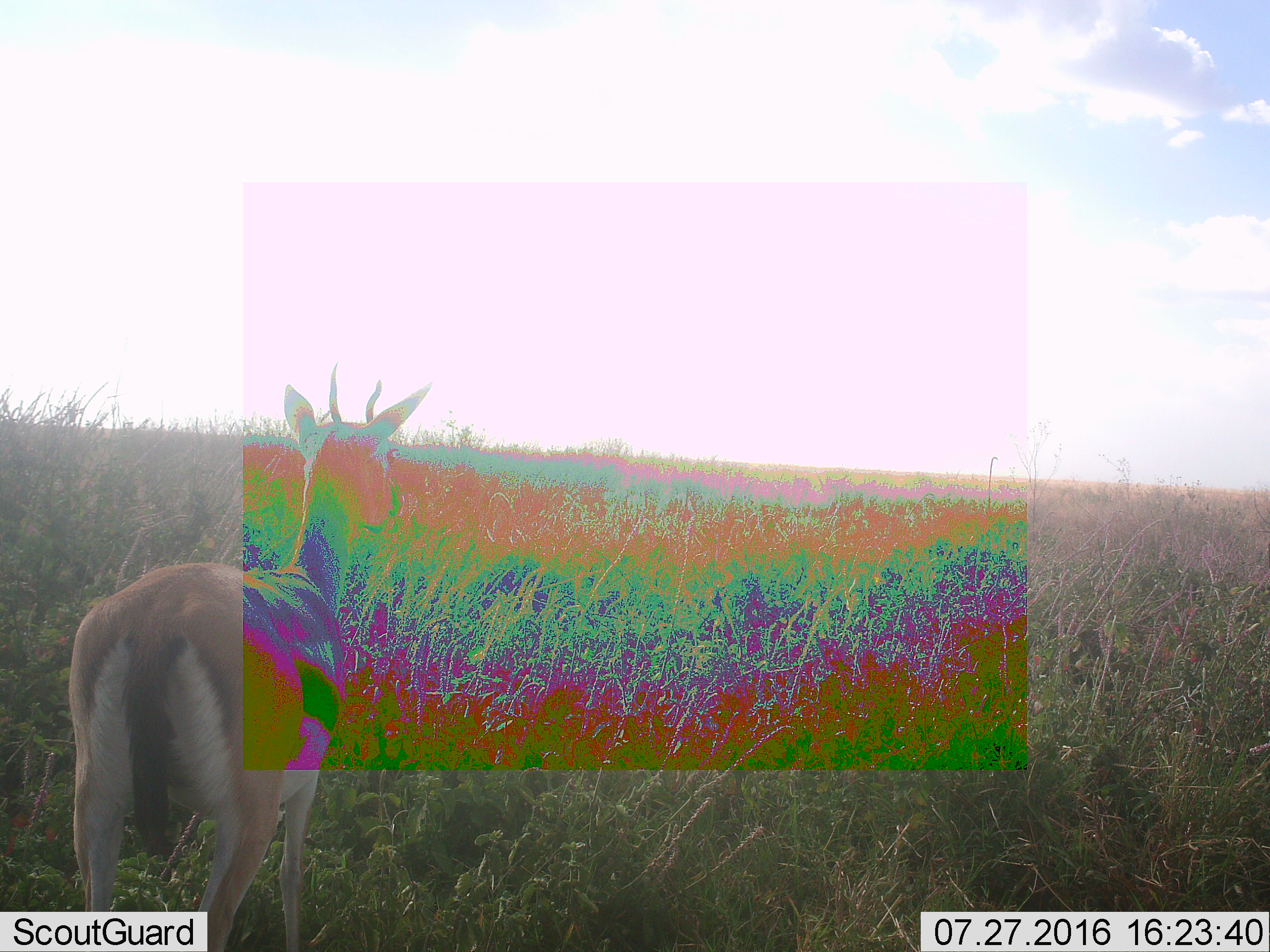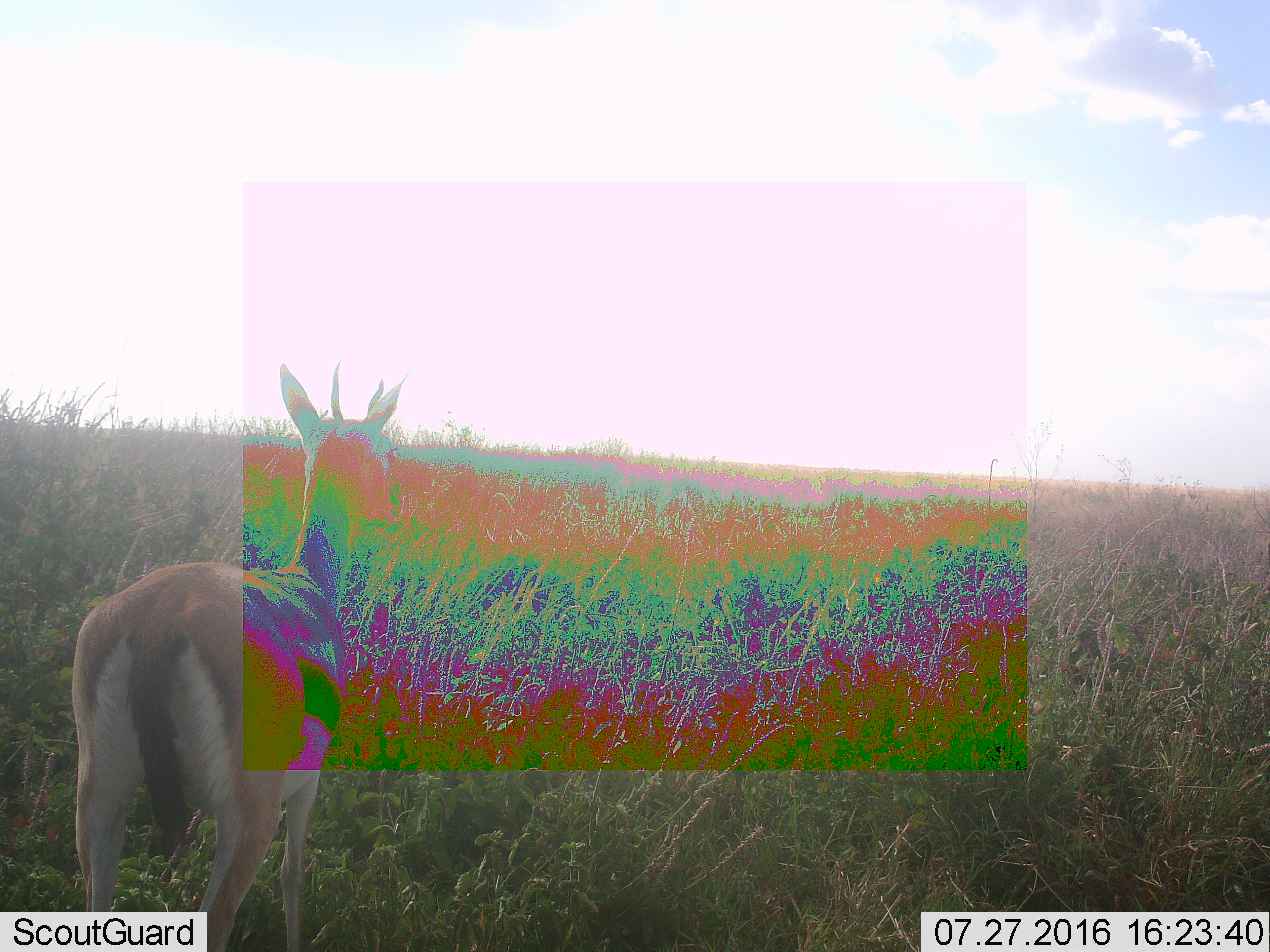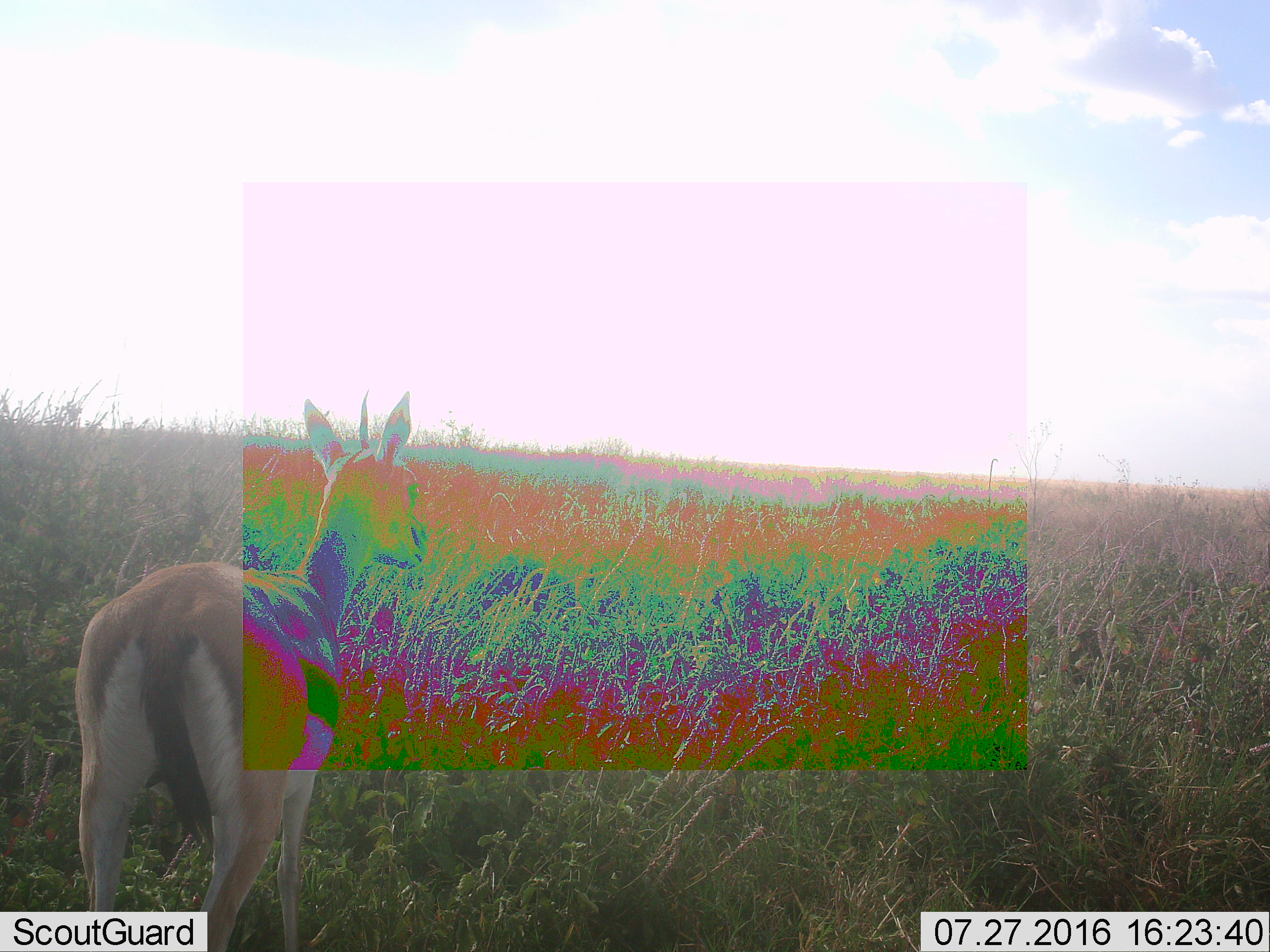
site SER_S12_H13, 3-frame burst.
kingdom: Animalia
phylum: Chordata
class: Mammalia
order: Artiodactyla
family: Bovidae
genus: Eudorcas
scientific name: Eudorcas thomsonii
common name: thomson's gazelle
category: gazellethomsons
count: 1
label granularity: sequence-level